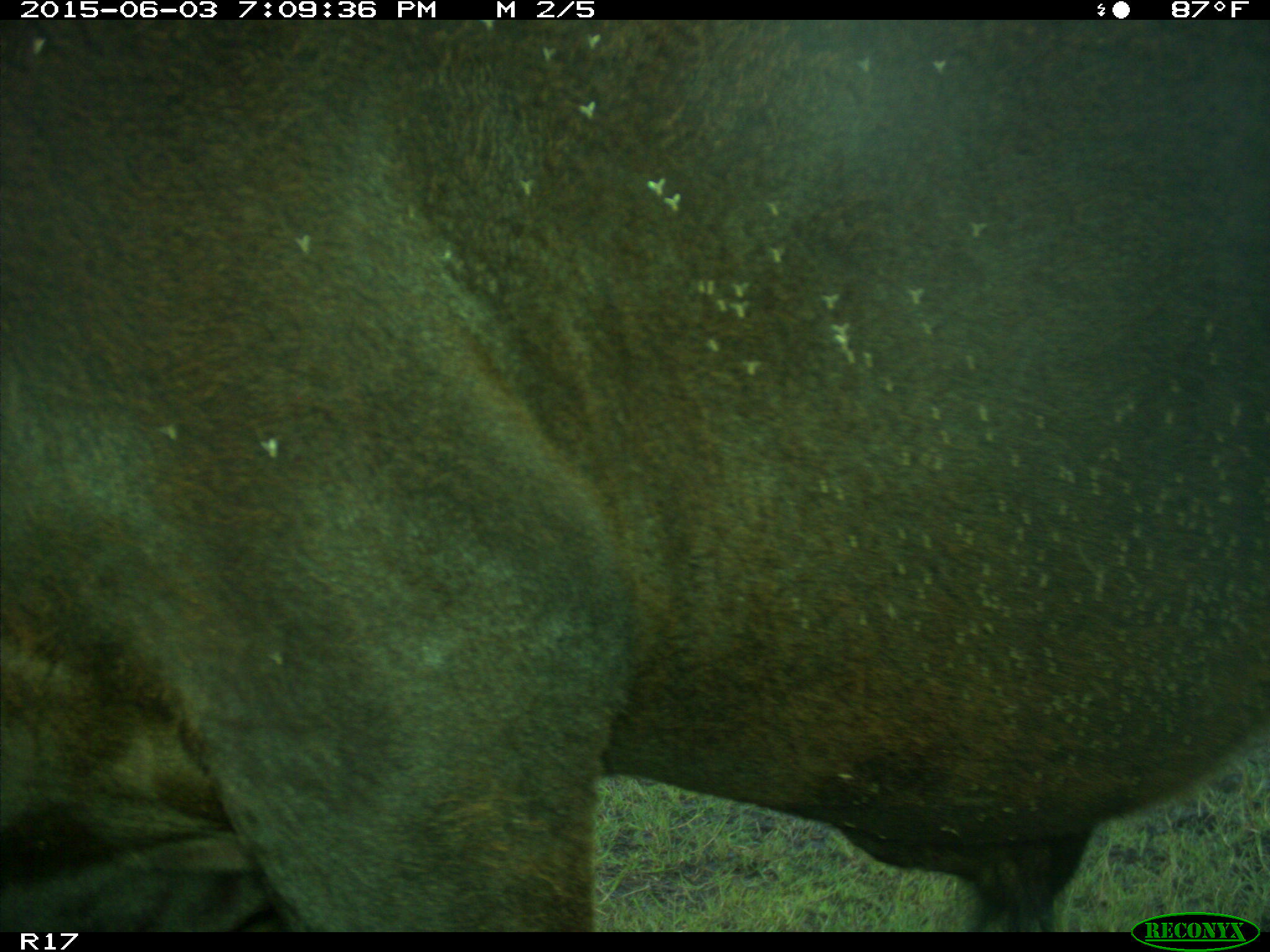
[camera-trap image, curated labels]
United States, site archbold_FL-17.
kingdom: Animalia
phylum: Chordata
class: Mammalia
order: Artiodactyla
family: Bovidae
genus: Bos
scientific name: Bos taurus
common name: domestic cow